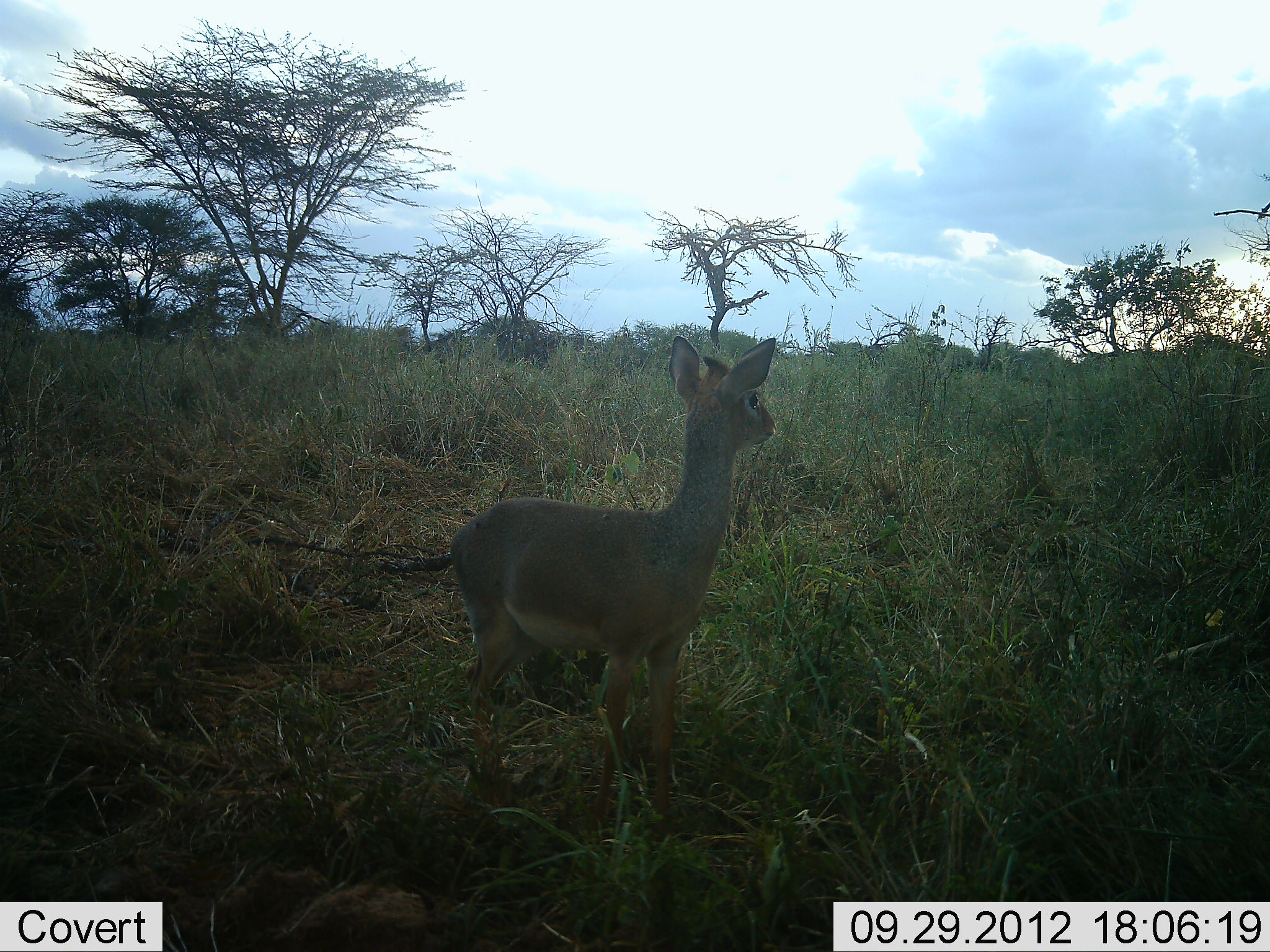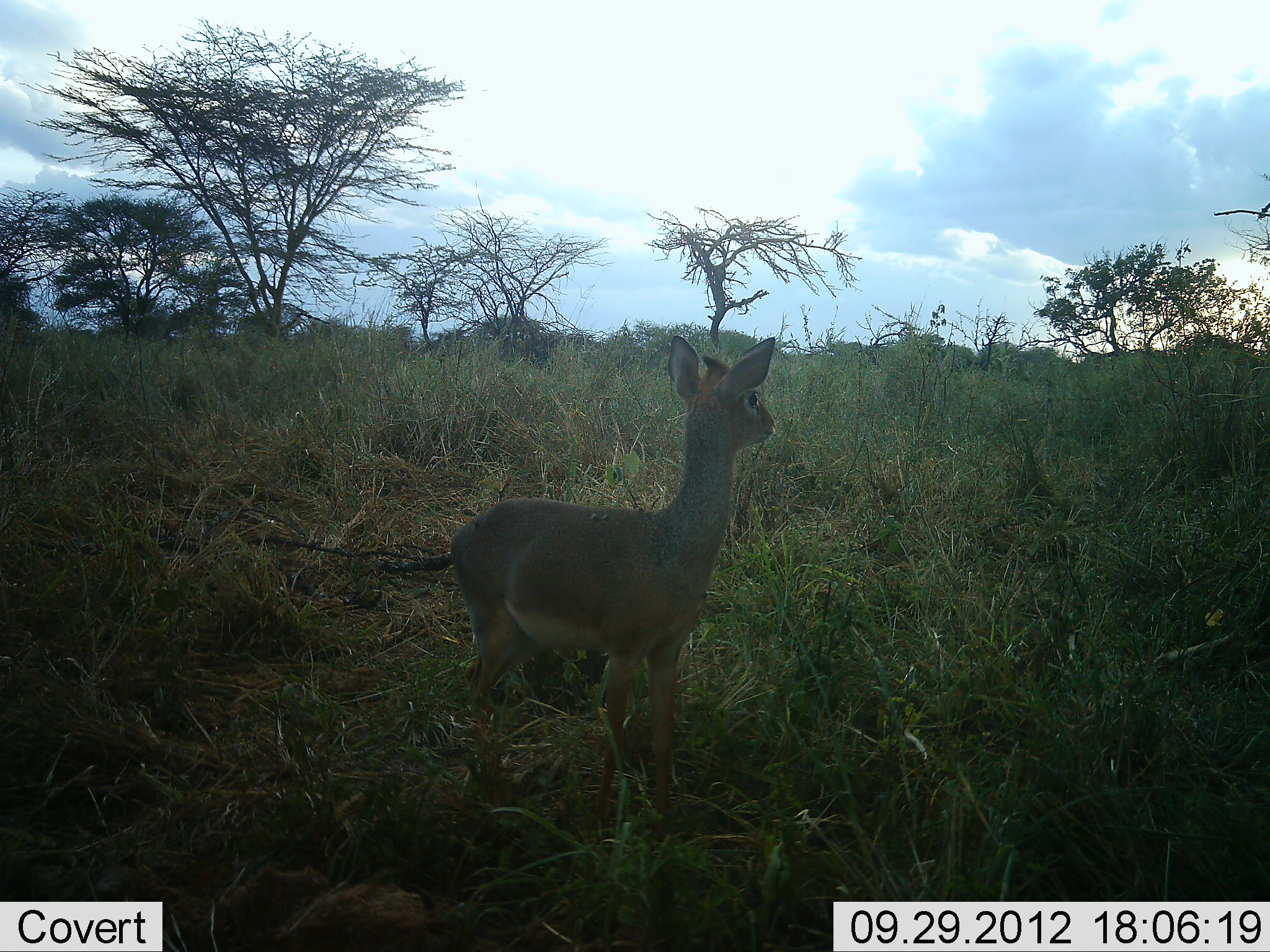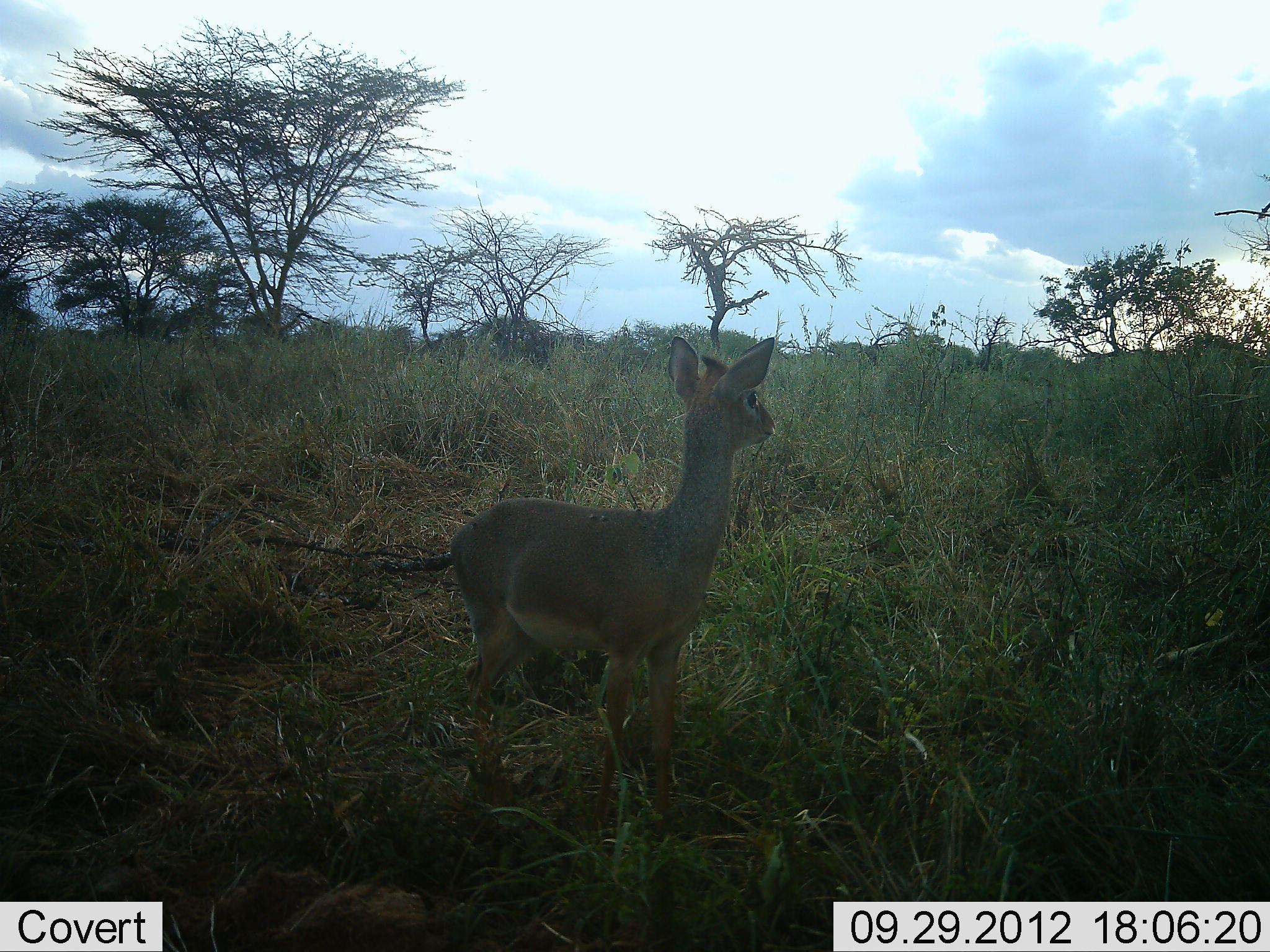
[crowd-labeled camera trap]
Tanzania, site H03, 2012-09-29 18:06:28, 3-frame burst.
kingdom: Animalia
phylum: Chordata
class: Mammalia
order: Artiodactyla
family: Bovidae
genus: Madoqua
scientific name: Madoqua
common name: dikdik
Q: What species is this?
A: Dikdik (Madoqua).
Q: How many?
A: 1.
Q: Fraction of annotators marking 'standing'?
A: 90%.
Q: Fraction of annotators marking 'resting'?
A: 0%.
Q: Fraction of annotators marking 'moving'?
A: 10%.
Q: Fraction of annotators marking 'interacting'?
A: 0%.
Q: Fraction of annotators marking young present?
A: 0%.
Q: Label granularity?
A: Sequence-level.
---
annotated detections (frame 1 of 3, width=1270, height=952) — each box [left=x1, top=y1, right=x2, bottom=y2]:
animal: [left=445, top=336, right=779, bottom=820]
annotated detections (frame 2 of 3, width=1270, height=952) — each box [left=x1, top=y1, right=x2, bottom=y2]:
animal: [left=448, top=334, right=777, bottom=826]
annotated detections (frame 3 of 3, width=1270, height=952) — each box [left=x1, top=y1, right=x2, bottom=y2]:
animal: [left=442, top=332, right=776, bottom=833]